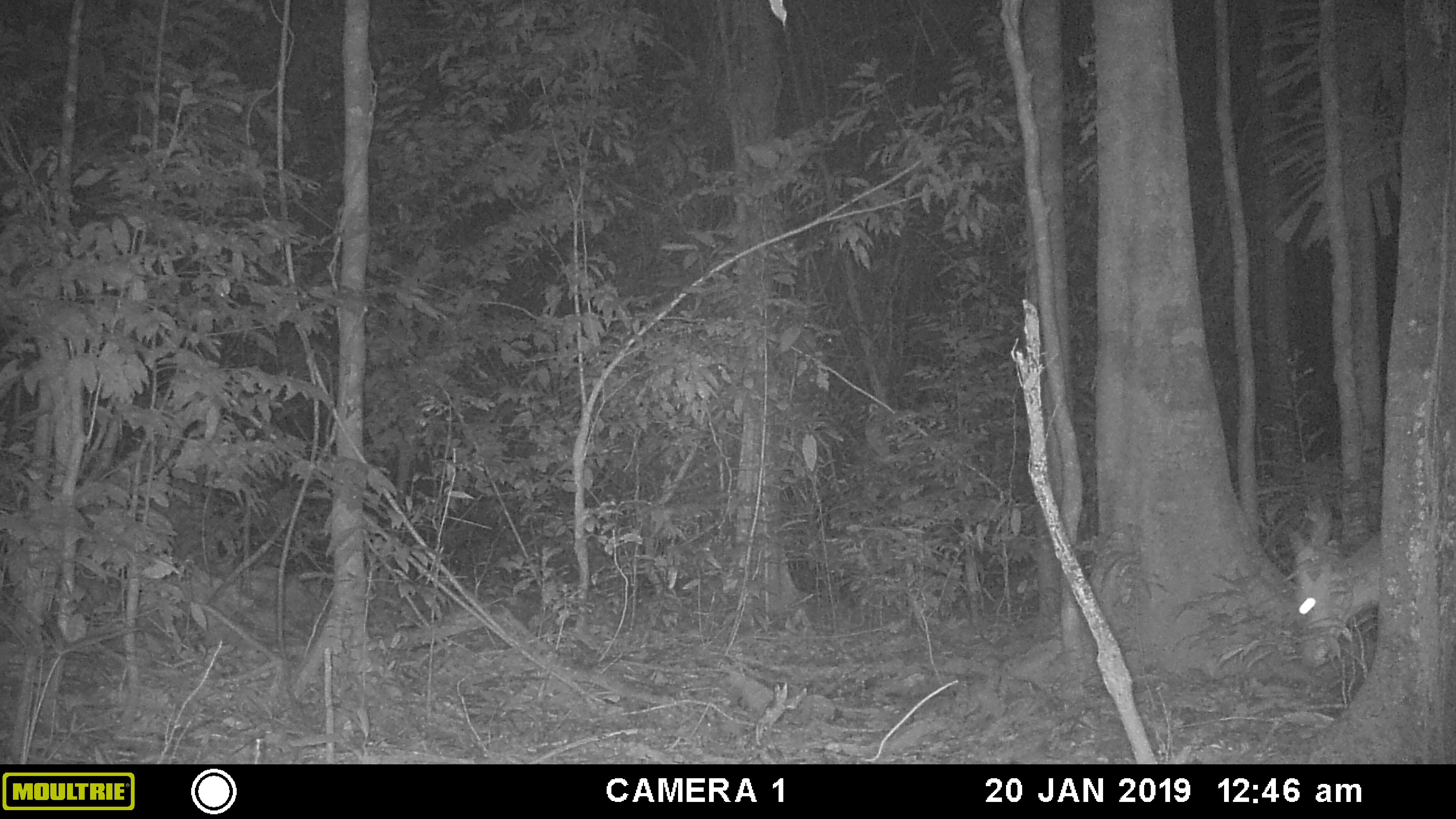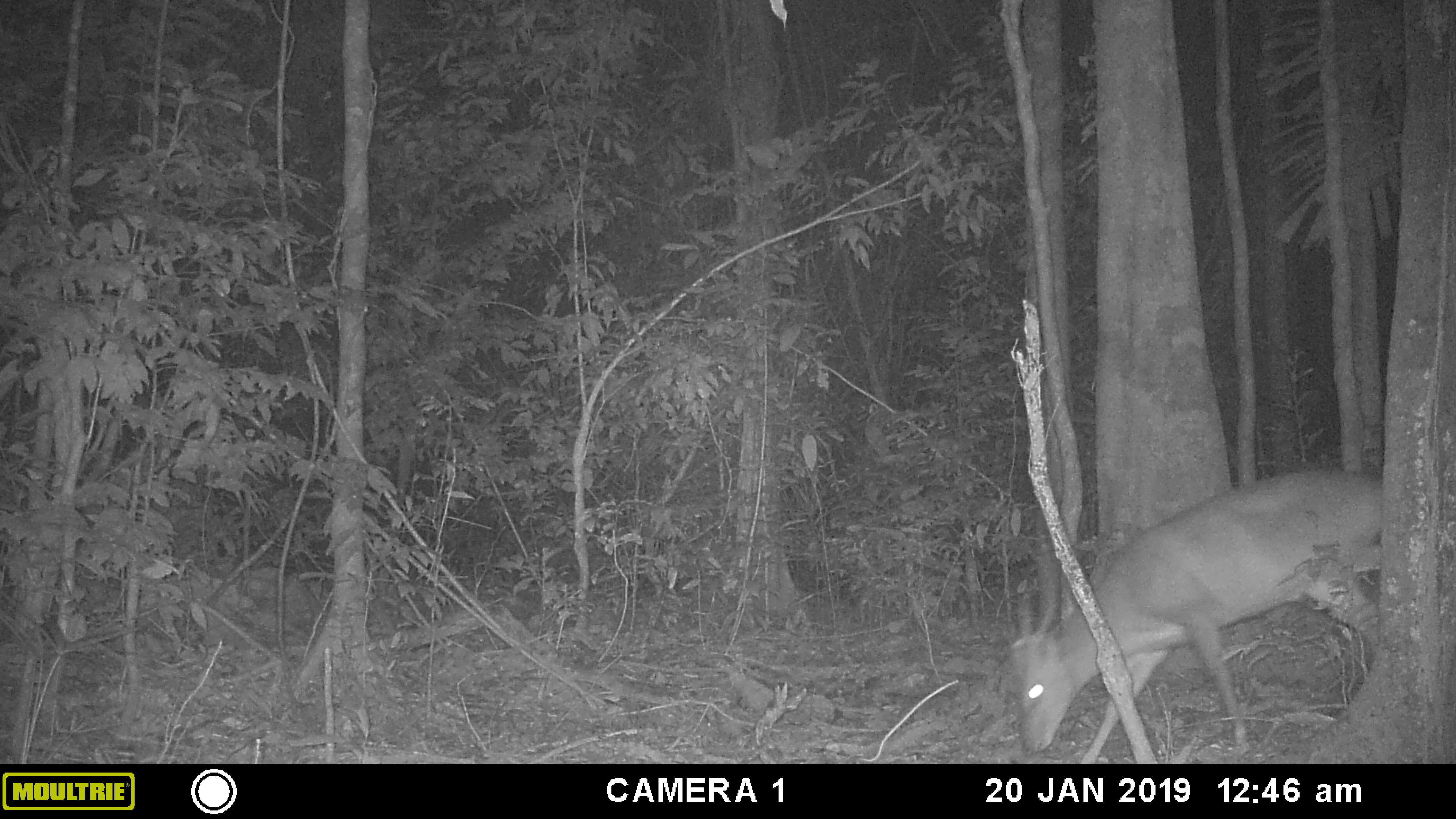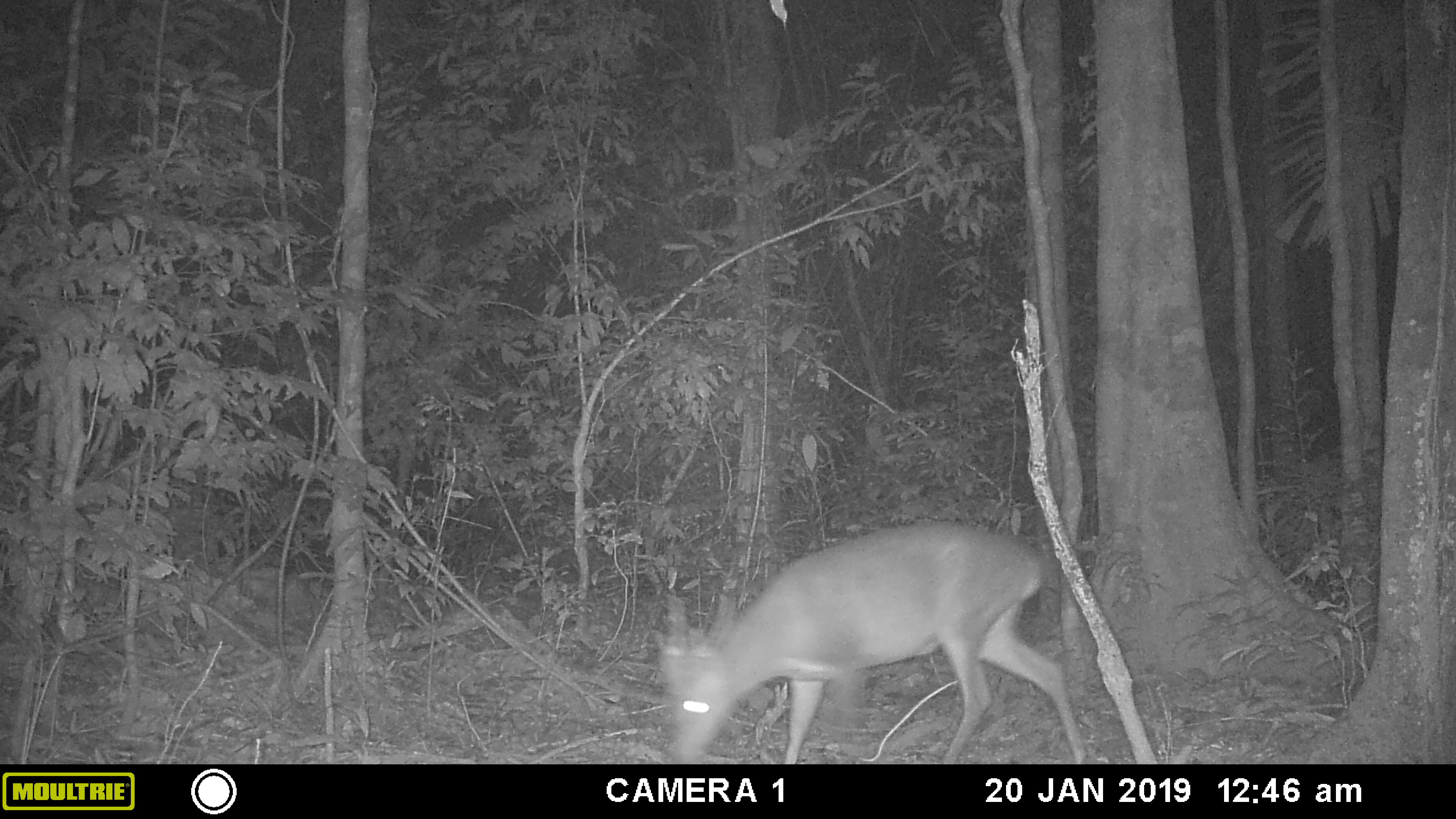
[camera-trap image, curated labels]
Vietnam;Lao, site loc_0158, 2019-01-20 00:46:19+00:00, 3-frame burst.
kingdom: Animalia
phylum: Chordata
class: Mammalia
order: Artiodactyla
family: Cervidae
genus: Muntiacus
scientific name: Muntiacus vuquangensis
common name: large-antlered muntjac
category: large antlered muntjac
Large antlered muntjac (large-antlered muntjac) (Muntiacus vuquangensis). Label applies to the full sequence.